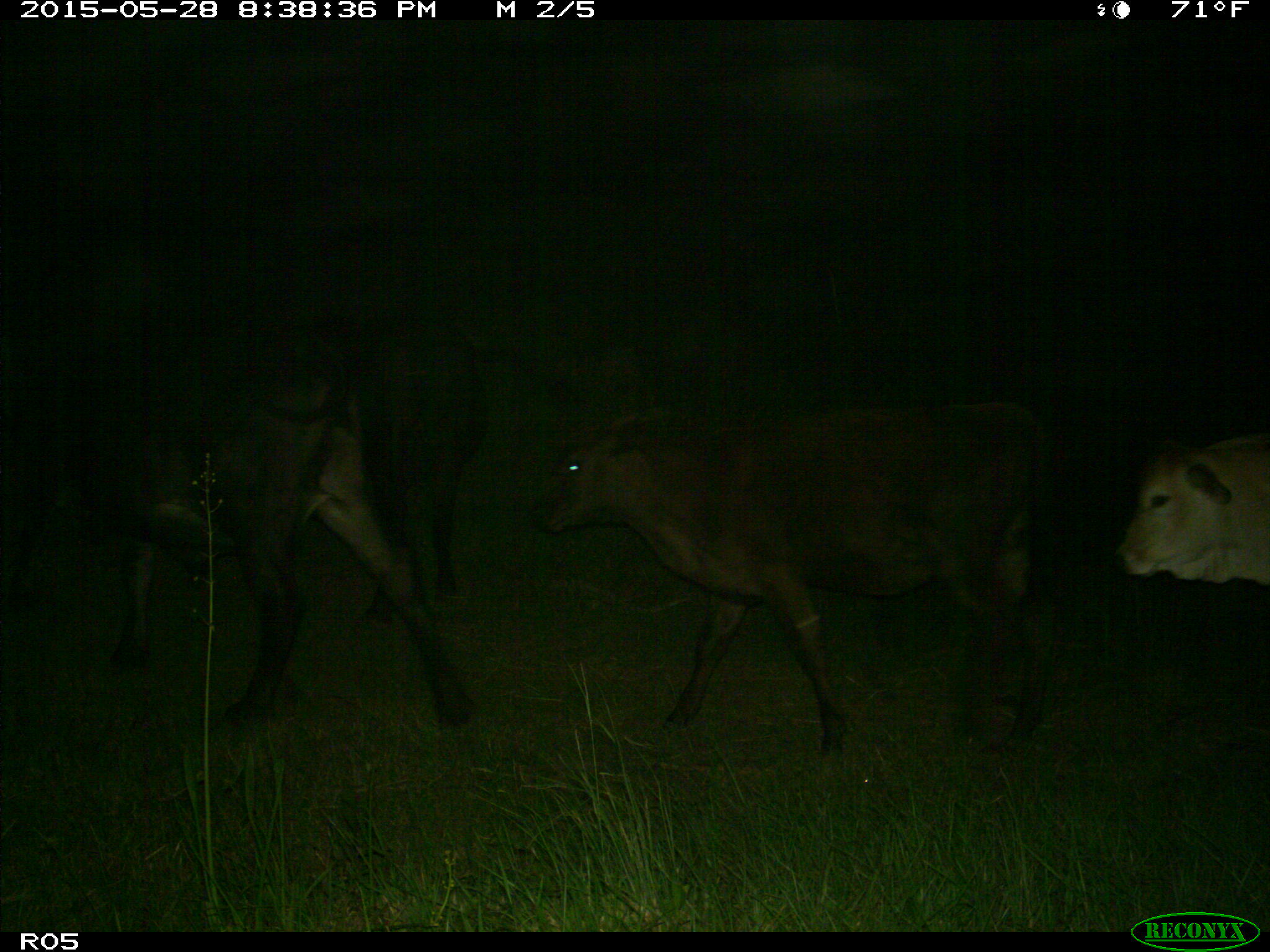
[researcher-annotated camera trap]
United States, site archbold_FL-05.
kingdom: Animalia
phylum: Chordata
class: Mammalia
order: Artiodactyla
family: Bovidae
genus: Bos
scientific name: Bos taurus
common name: domestic cow